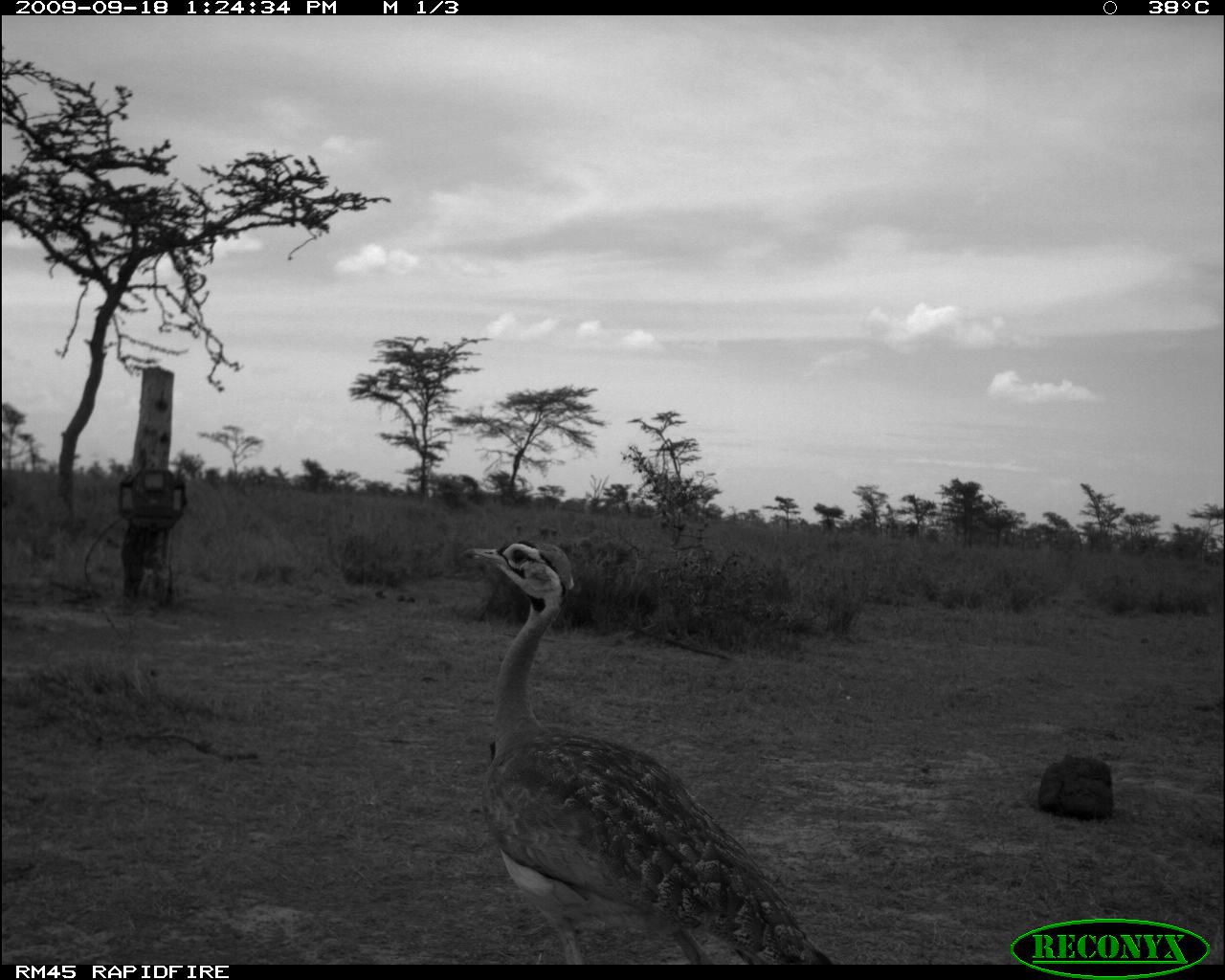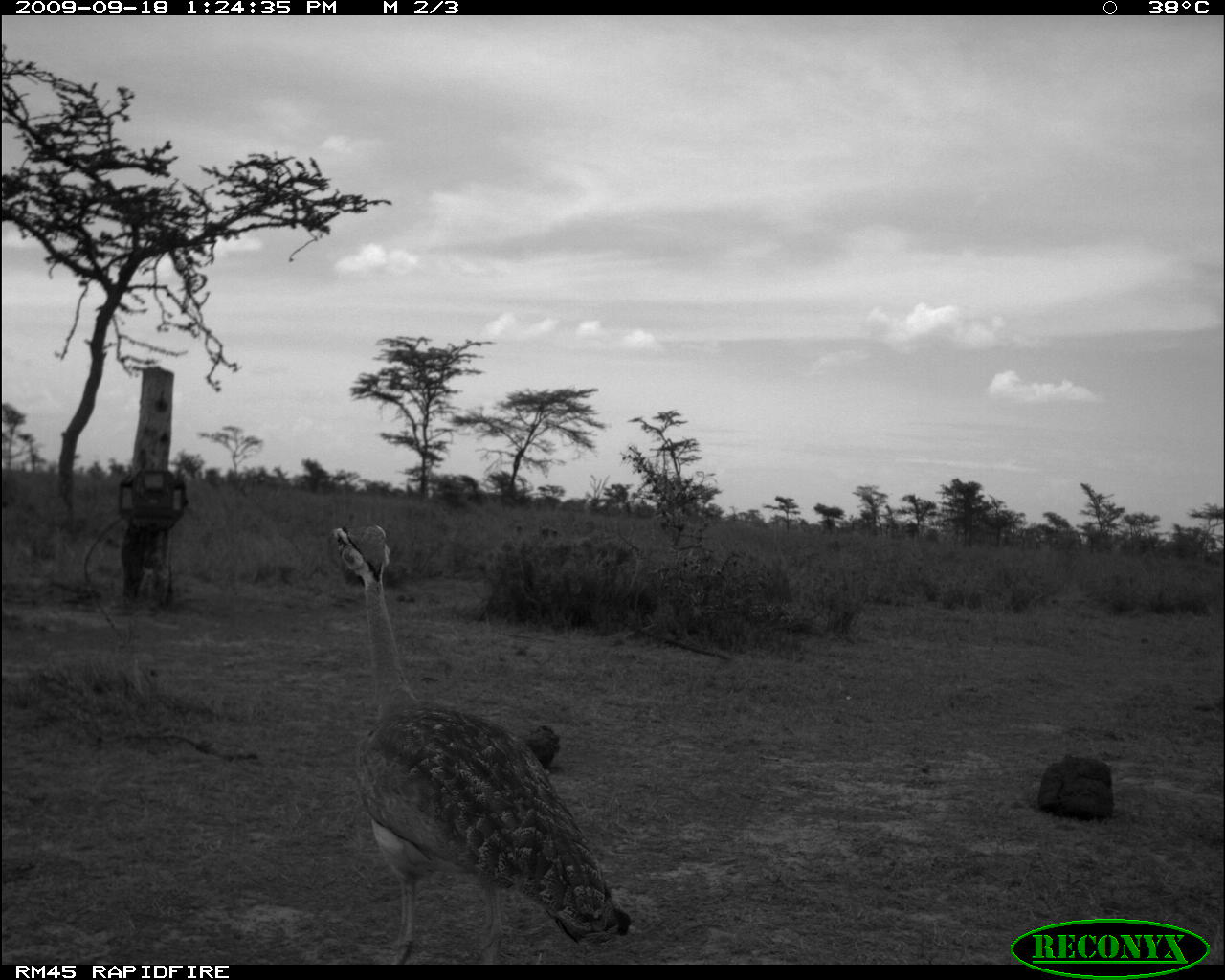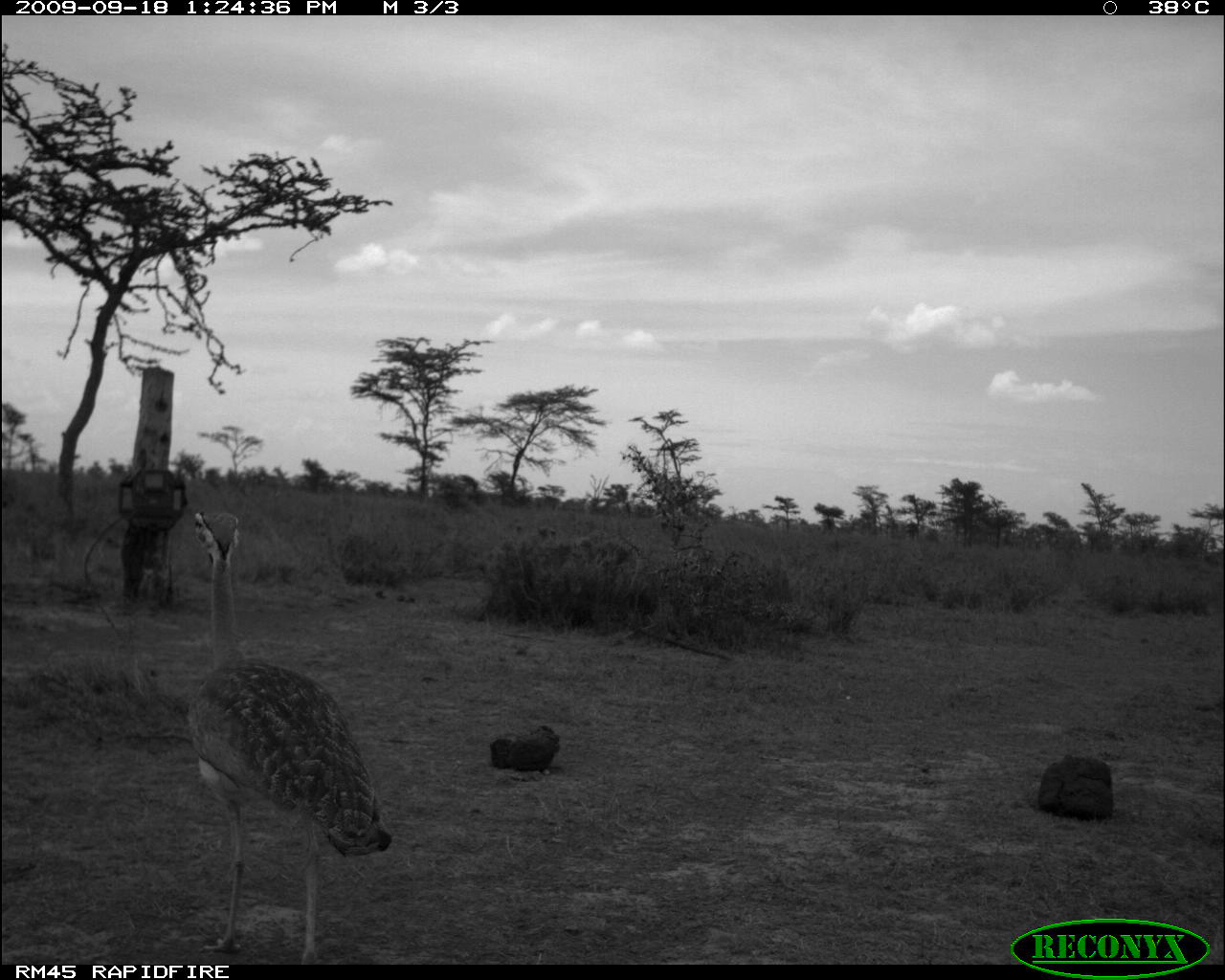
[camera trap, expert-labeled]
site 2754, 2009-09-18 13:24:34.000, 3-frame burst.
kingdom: Animalia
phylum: Chordata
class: Aves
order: Otidiformes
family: Otididae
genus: Eupodotis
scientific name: Eupodotis senegalensis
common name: white-bellied bustard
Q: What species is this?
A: Eupodotis senegalensis (white-bellied bustard).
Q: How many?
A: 1.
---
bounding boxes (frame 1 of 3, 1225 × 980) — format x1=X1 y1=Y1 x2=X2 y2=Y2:
eupodotis senegalensis: x1=458 y1=537 x2=842 y2=965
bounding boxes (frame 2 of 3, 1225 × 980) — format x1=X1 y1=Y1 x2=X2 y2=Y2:
eupodotis senegalensis: x1=328 y1=523 x2=632 y2=965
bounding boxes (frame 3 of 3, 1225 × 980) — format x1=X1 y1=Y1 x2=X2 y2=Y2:
eupodotis senegalensis: x1=183 y1=507 x2=392 y2=965